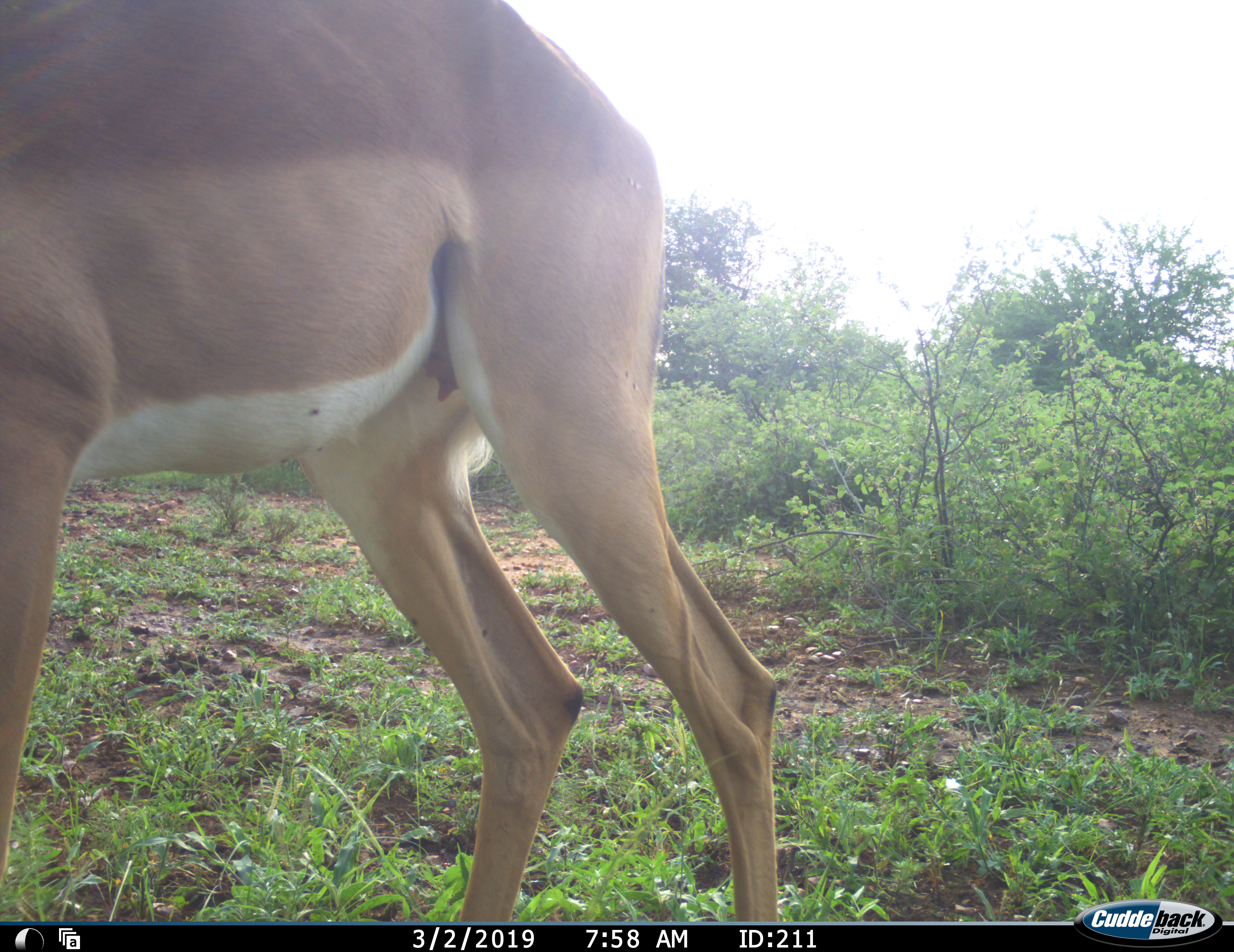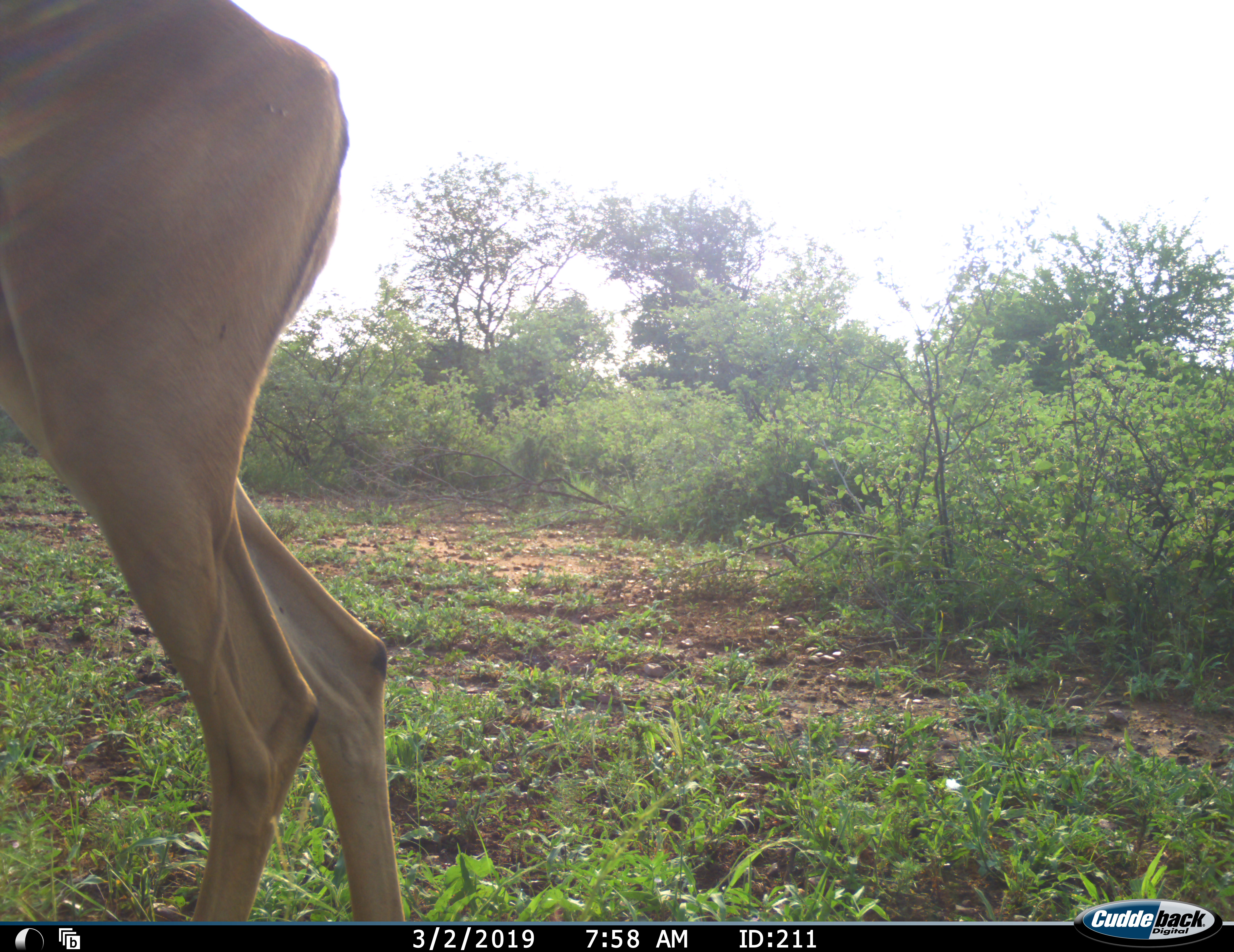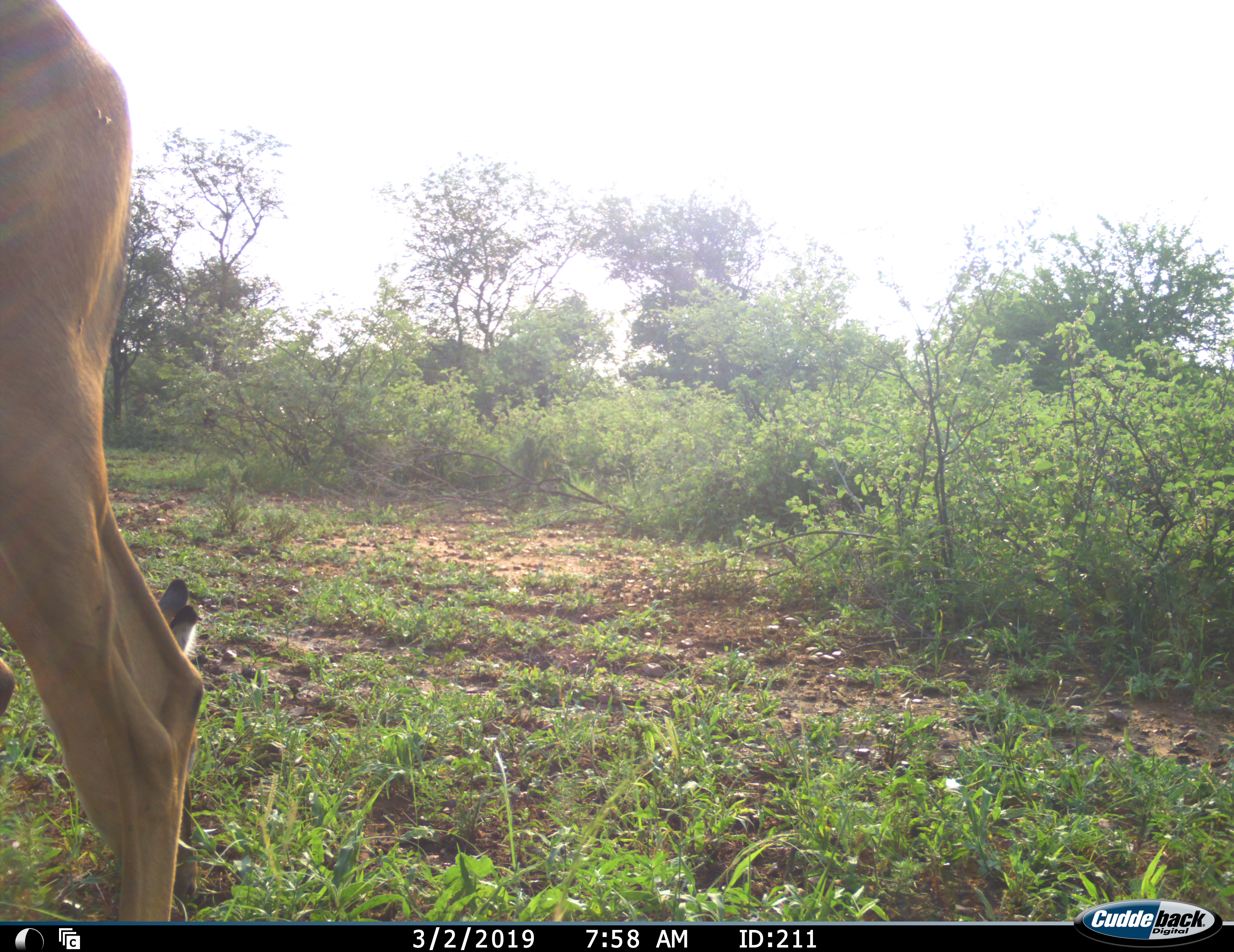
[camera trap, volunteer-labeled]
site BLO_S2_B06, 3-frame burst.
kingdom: Animalia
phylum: Chordata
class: Mammalia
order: Artiodactyla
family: Bovidae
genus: Aepyceros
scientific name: Aepyceros melampus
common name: impala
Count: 1.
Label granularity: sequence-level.